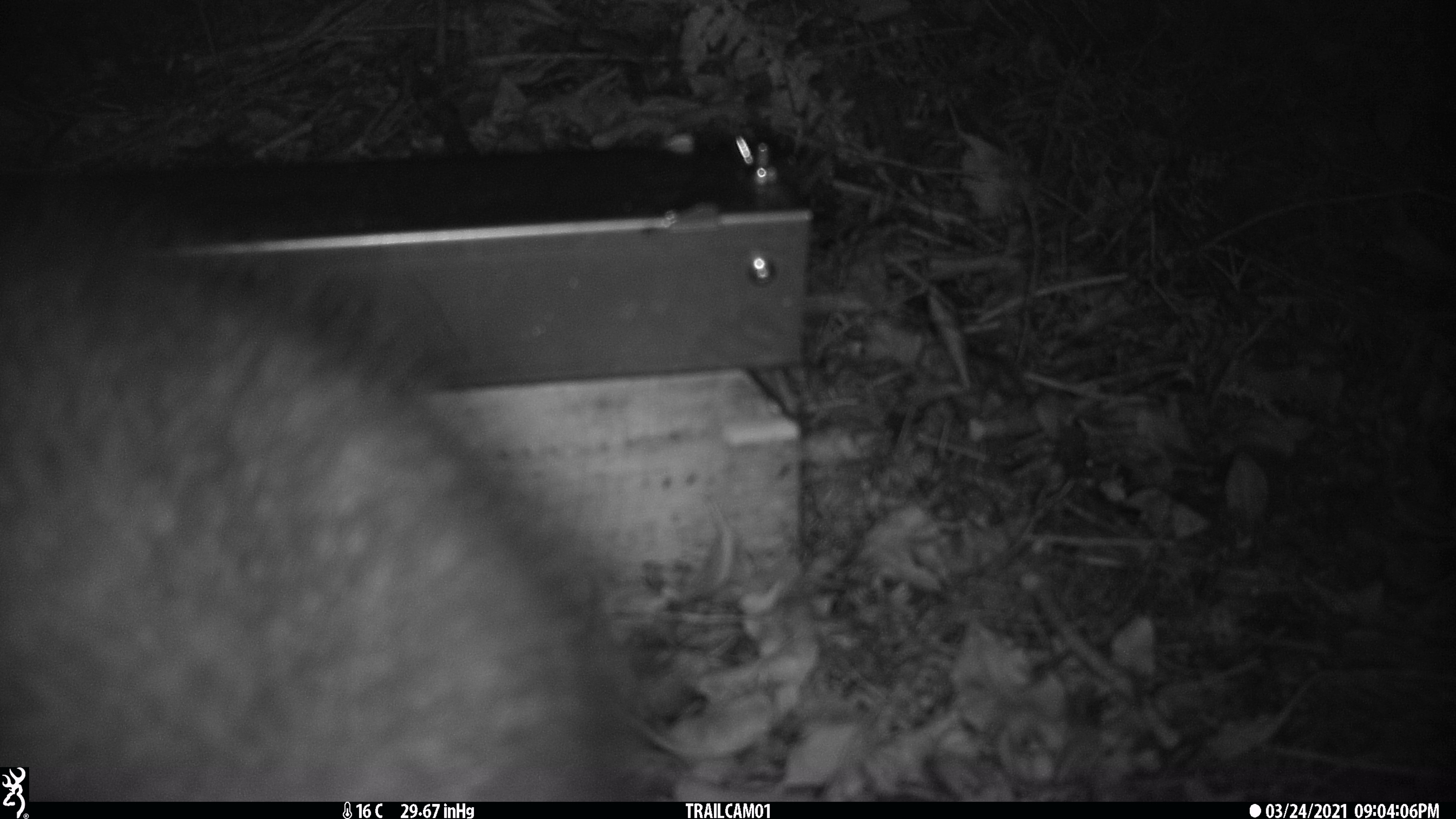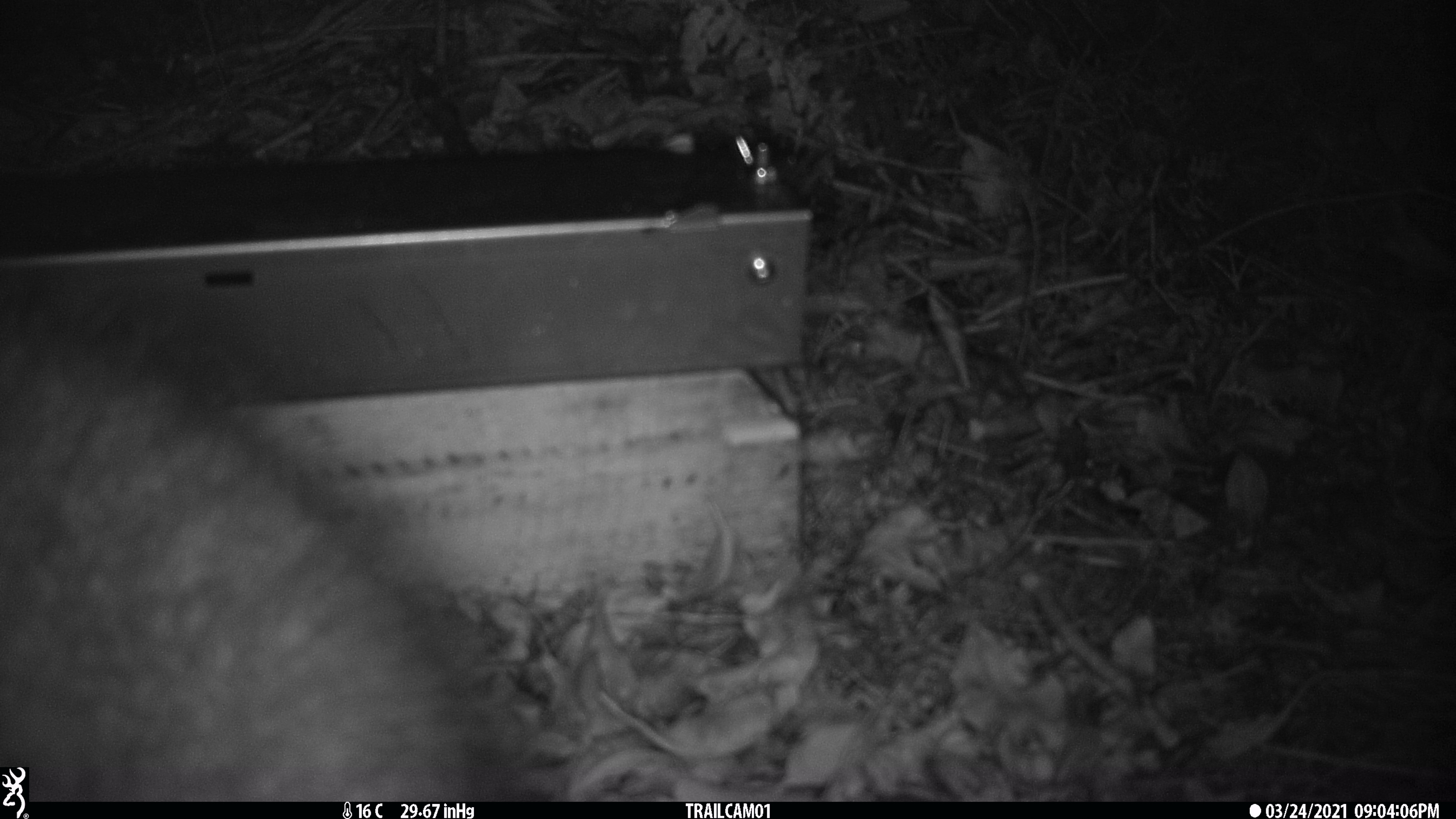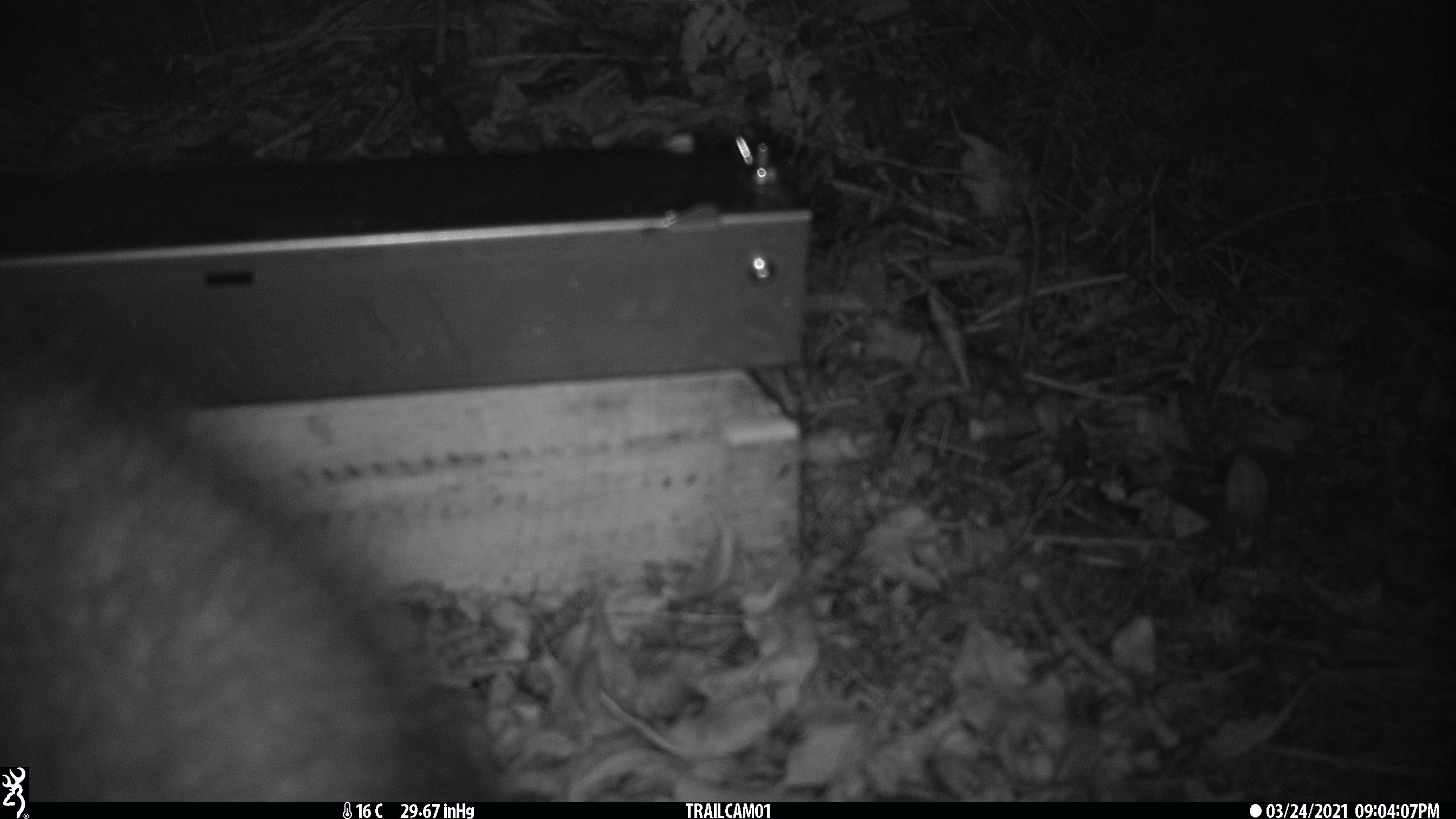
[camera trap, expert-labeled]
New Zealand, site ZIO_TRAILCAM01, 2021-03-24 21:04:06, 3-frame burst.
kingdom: Animalia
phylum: Chordata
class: Mammalia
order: Diprotodontia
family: Phalangeridae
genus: Trichosurus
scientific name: Trichosurus vulpecula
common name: common brushtail possum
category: possum